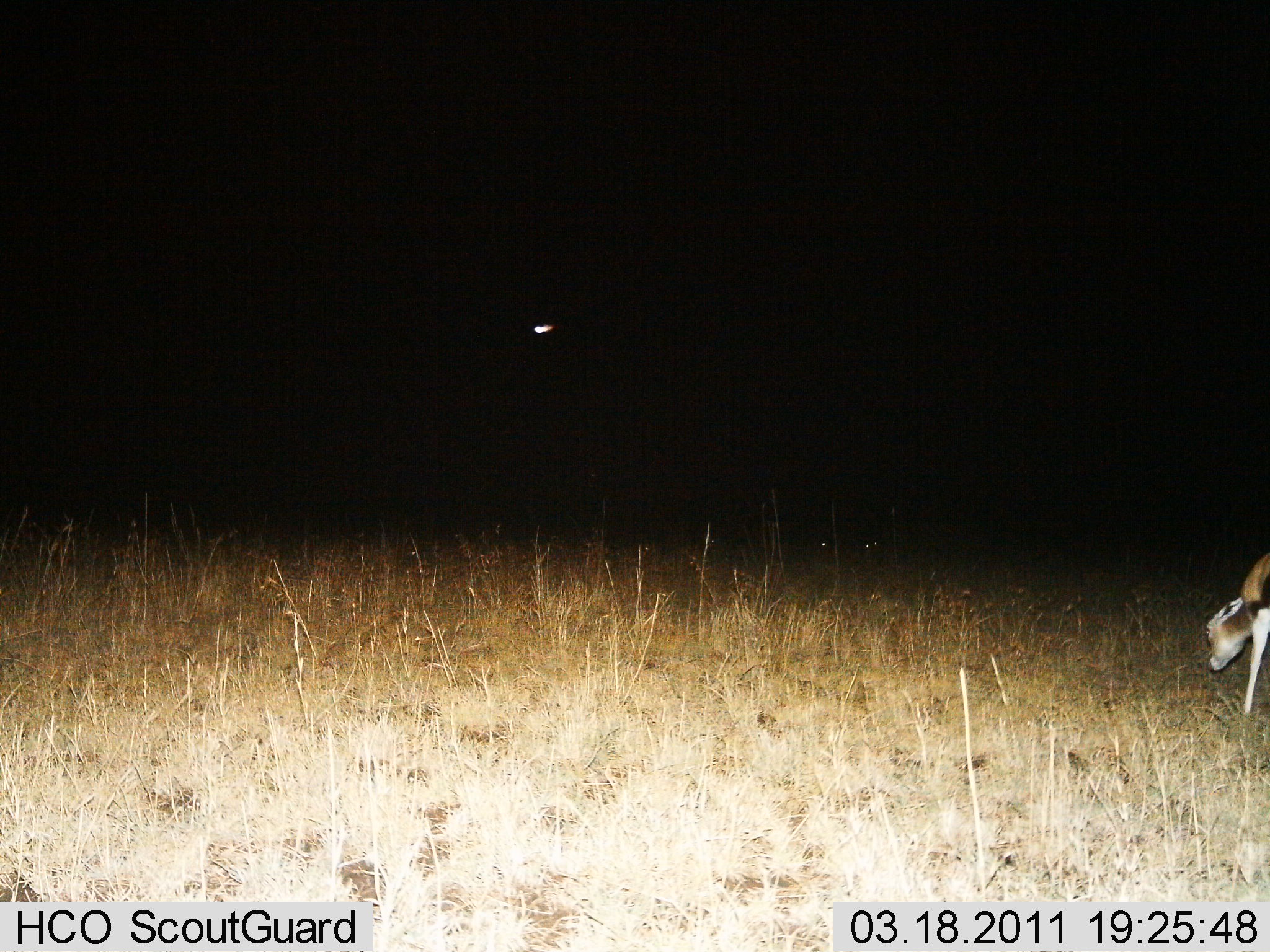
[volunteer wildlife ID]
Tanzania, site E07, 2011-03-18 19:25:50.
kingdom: Animalia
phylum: Chordata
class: Mammalia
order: Artiodactyla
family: Bovidae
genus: Eudorcas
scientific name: Eudorcas thomsonii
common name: thomson's gazelle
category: gazellethomsons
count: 1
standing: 64%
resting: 0%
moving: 0%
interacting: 0%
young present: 14%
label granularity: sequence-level